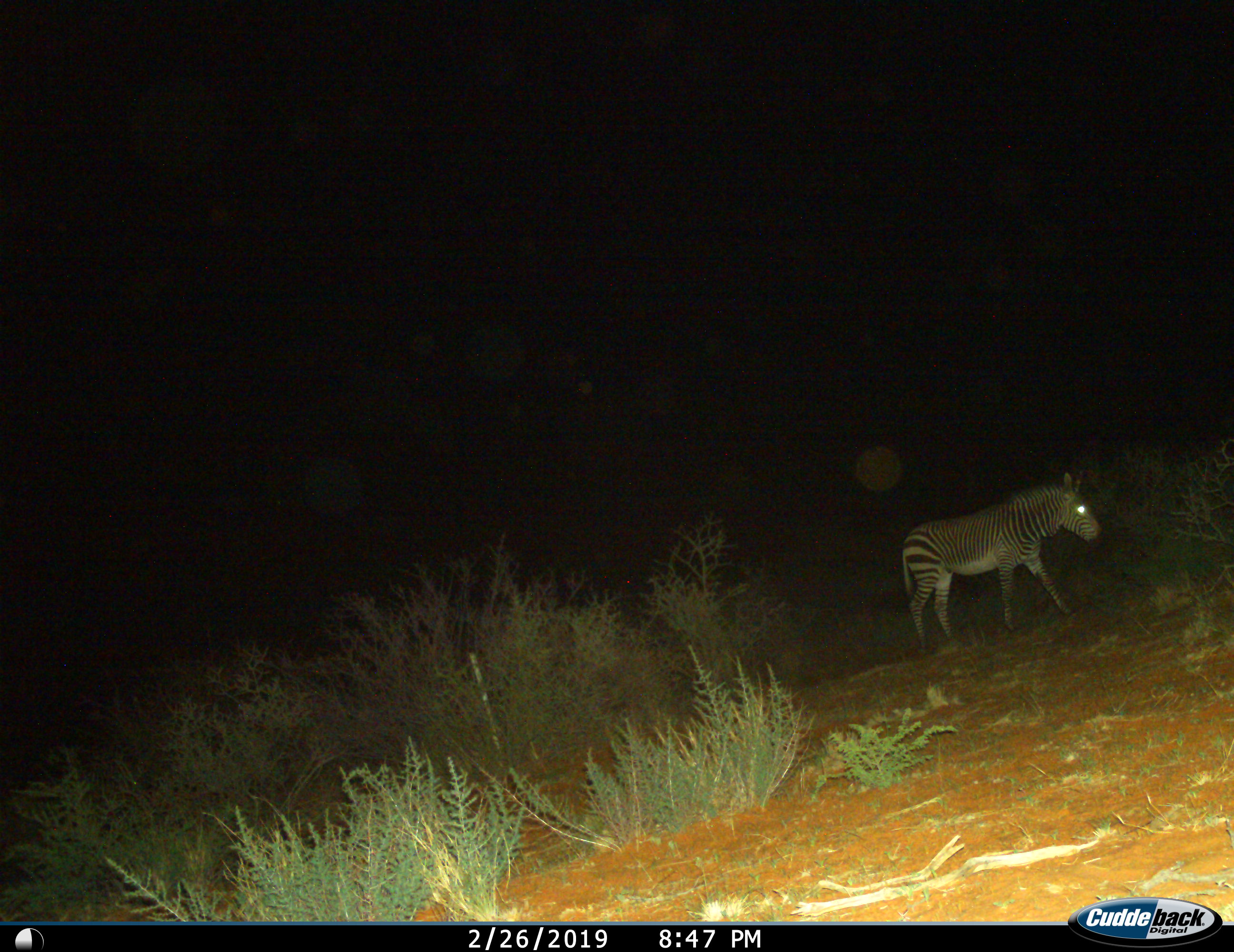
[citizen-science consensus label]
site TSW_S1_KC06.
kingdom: Animalia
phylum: Chordata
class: Mammalia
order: Perissodactyla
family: Equidae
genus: Equus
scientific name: Equus zebra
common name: mountain zebra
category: zebramountain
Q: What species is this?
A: Zebramountain (mountain zebra) (Equus zebra).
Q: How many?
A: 1.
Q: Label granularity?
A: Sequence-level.